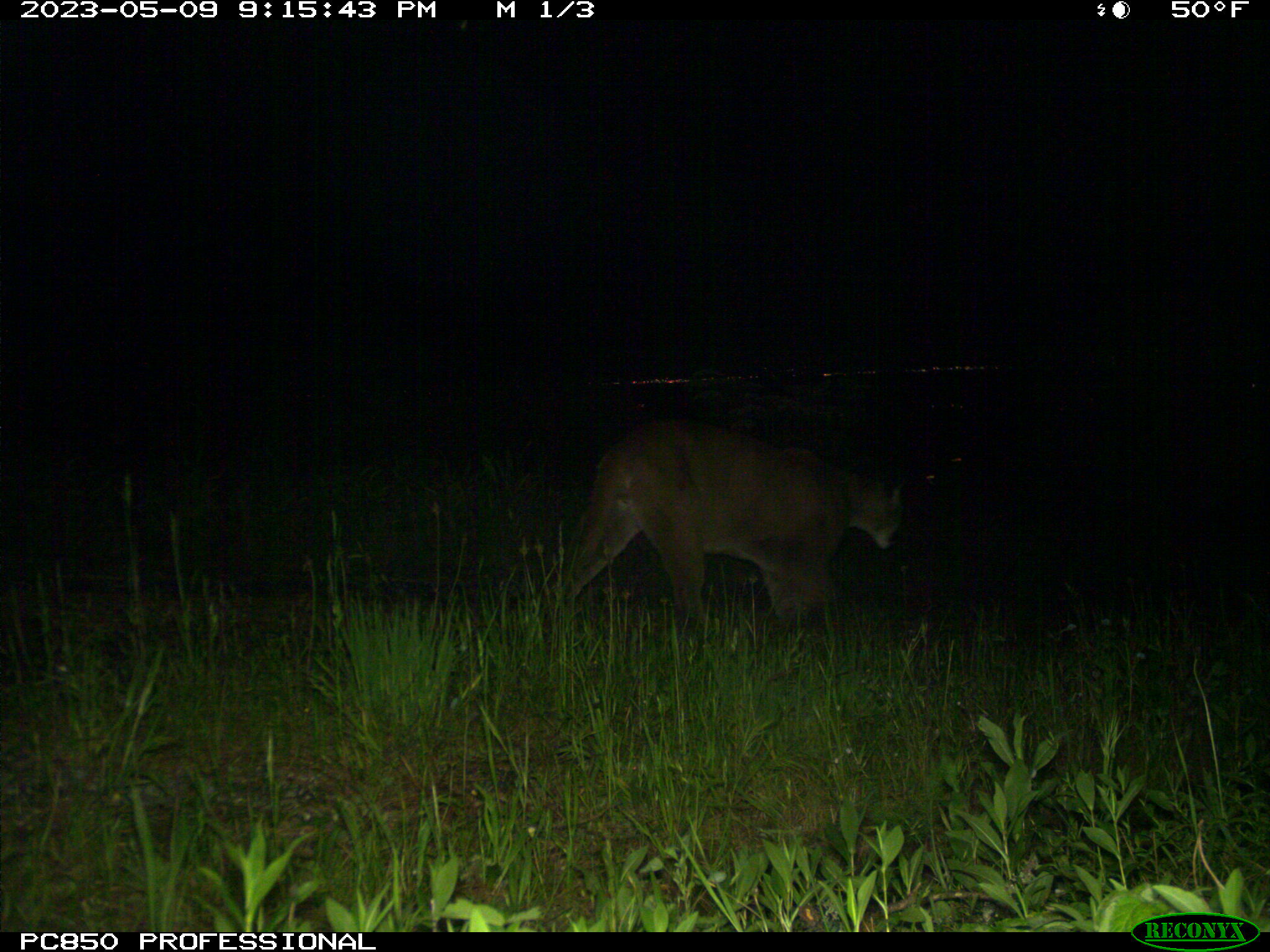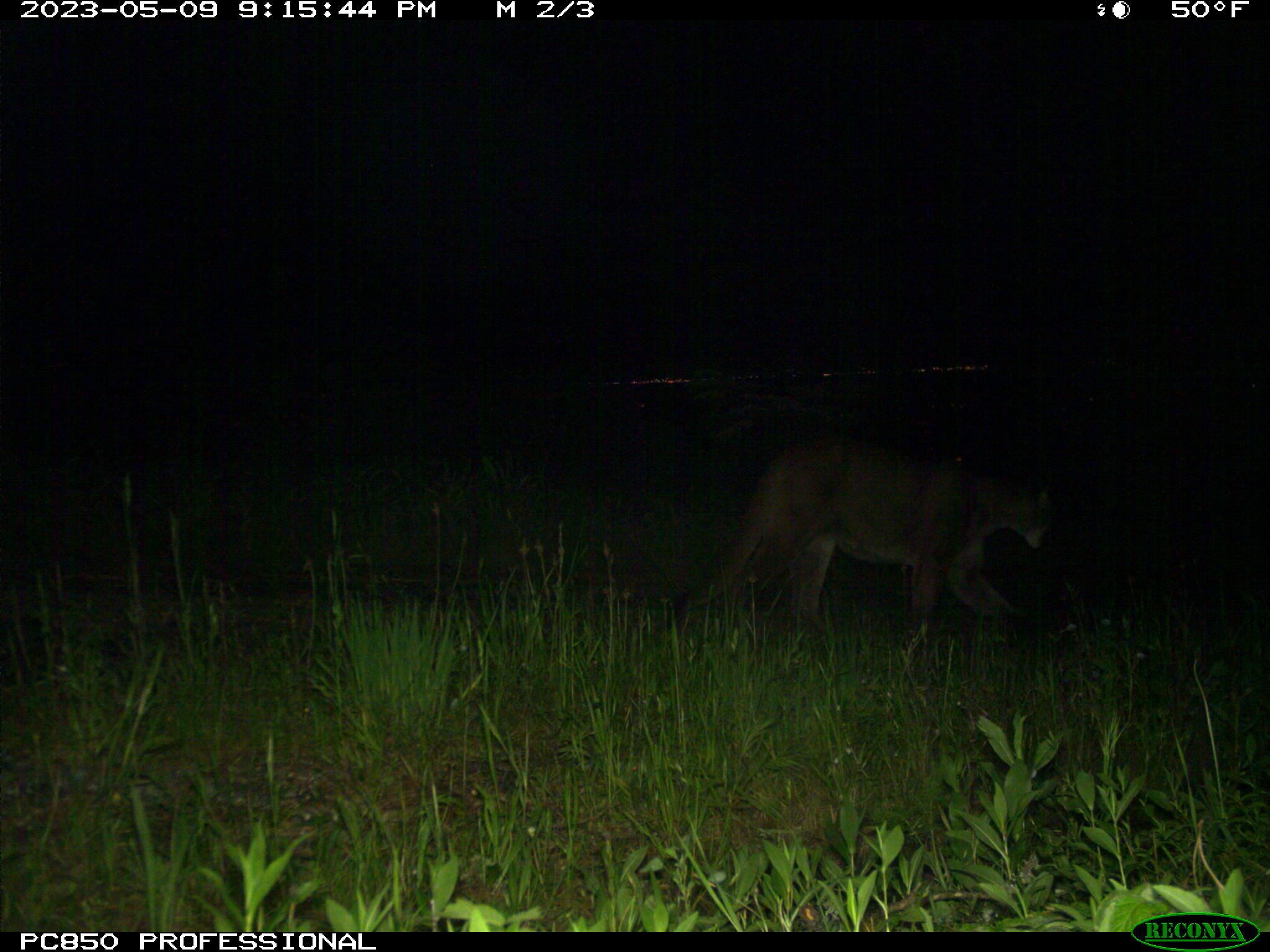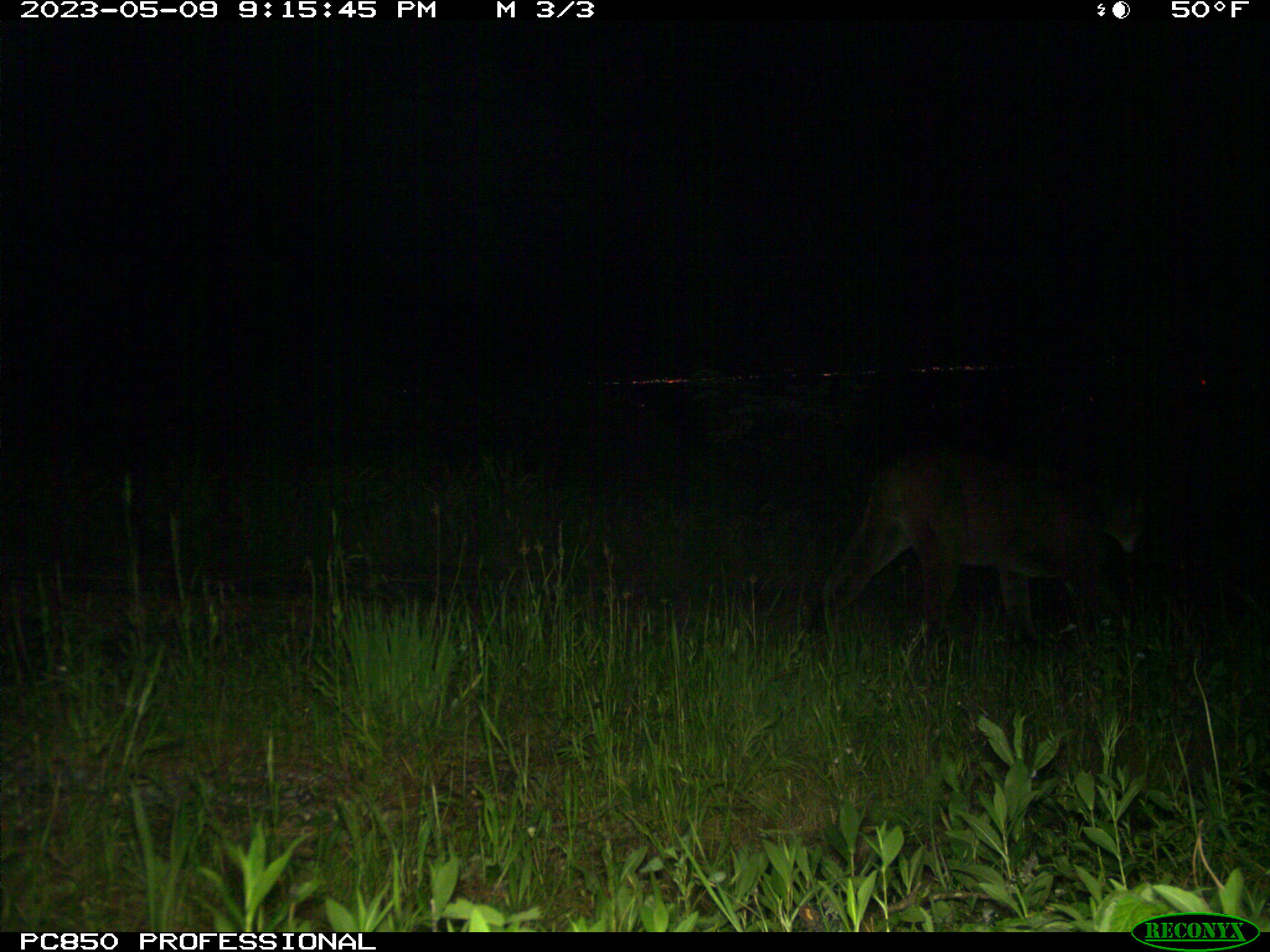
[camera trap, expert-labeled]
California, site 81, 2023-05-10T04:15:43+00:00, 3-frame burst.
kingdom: Animalia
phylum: Chordata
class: Mammalia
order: Carnivora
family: Felidae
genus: Puma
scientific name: Puma concolor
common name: puma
Puma (Puma concolor).